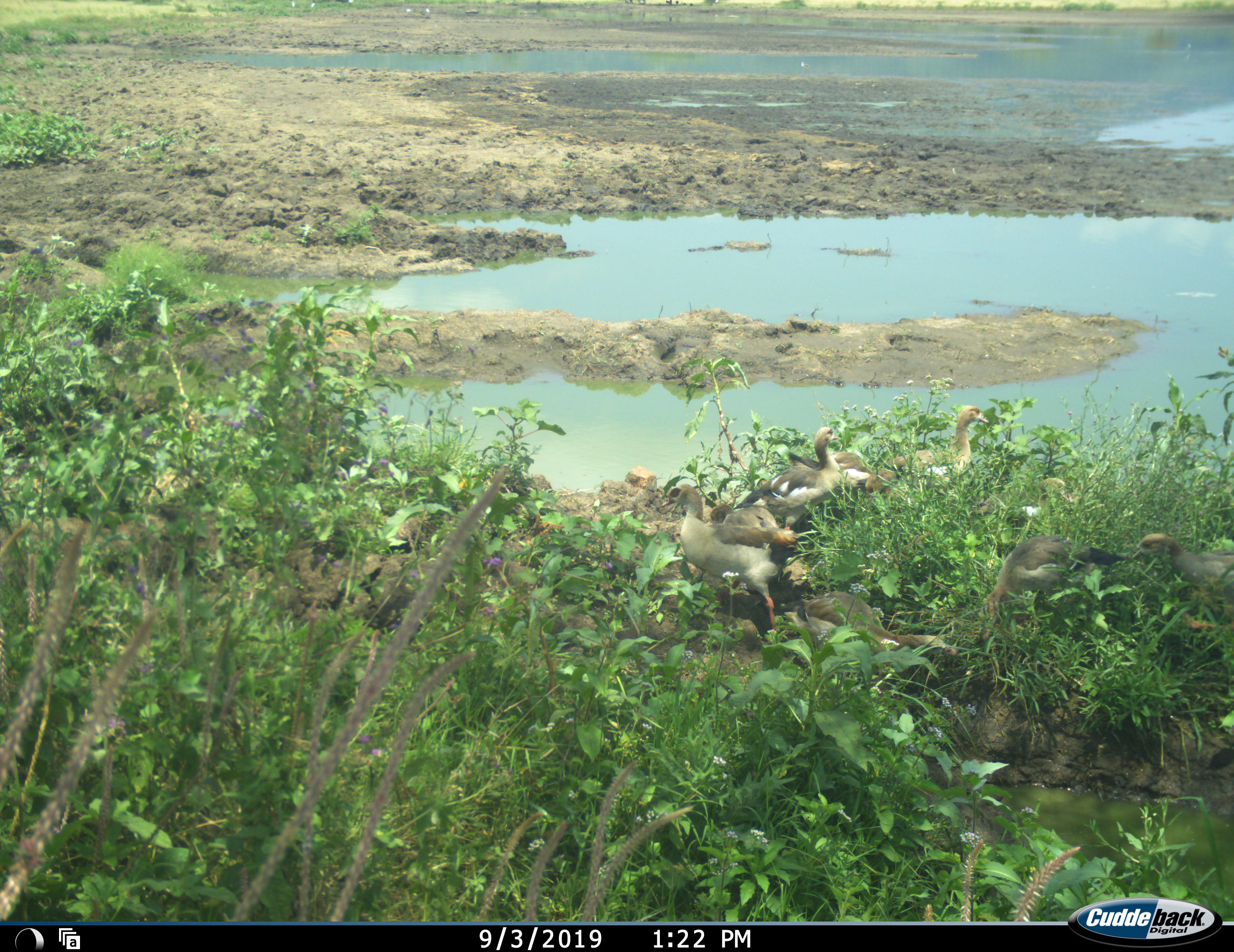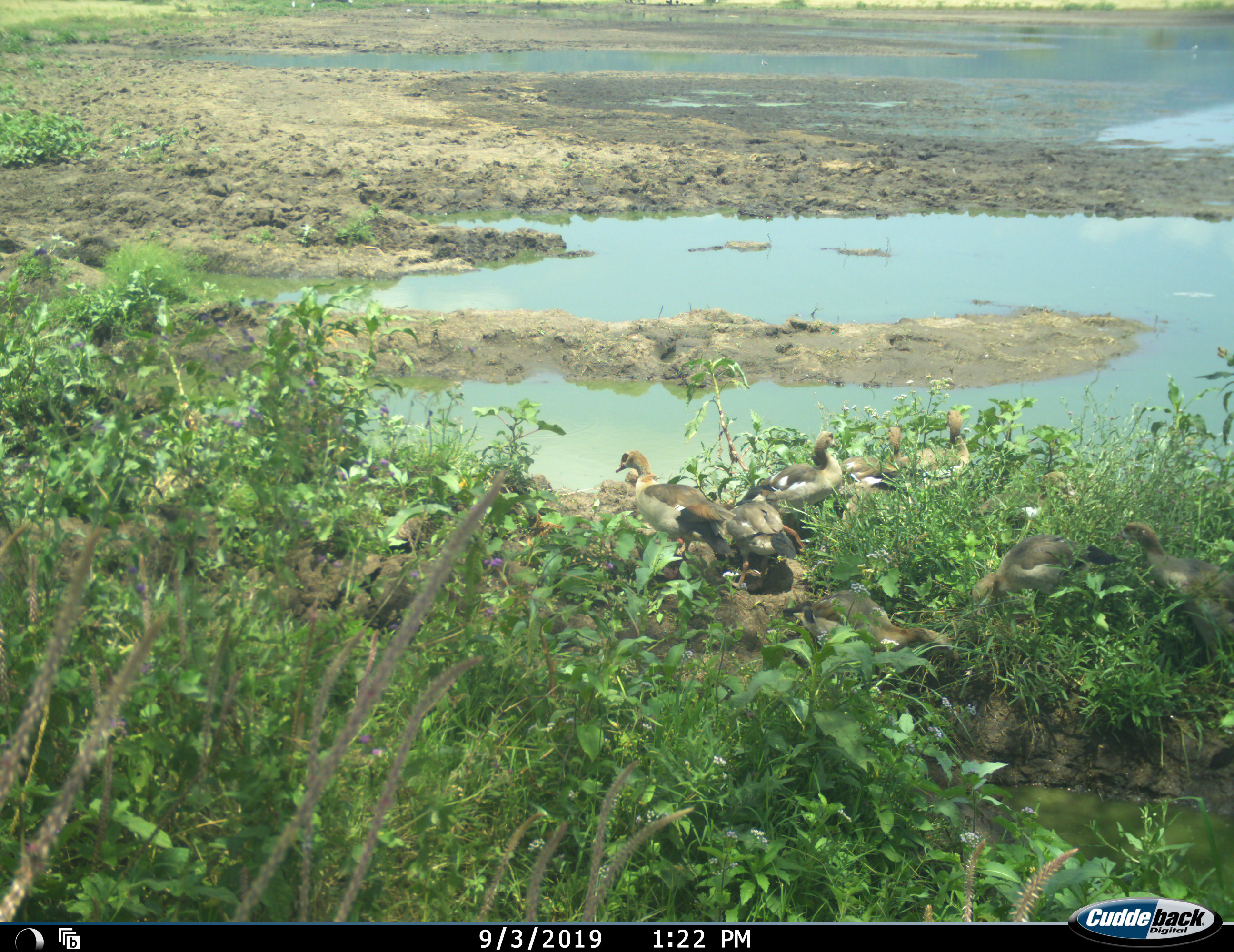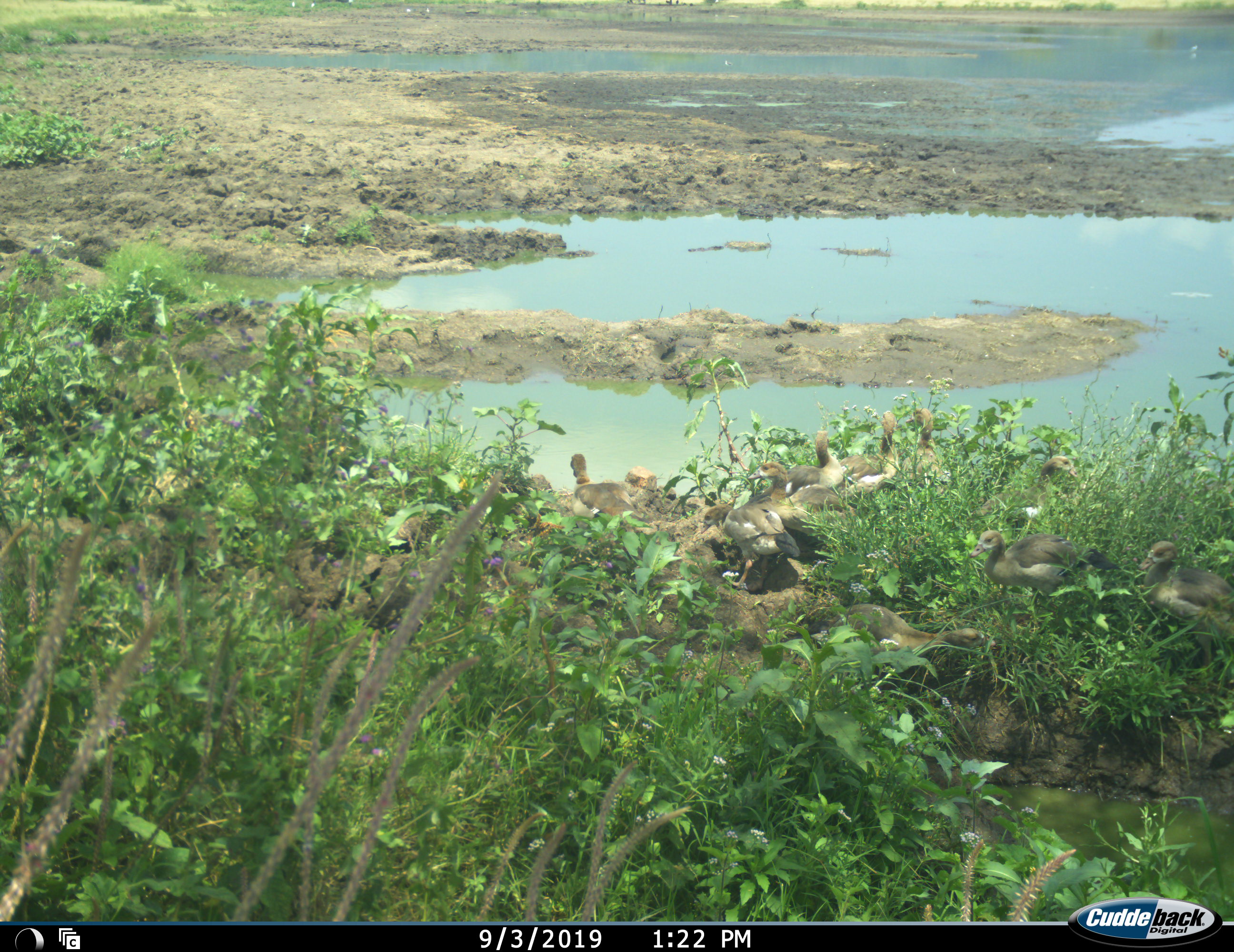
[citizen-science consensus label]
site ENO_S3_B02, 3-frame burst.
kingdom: Animalia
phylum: Chordata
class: Aves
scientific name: Aves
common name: bird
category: birdother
Birdother (bird) (Aves), count 10. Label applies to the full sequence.